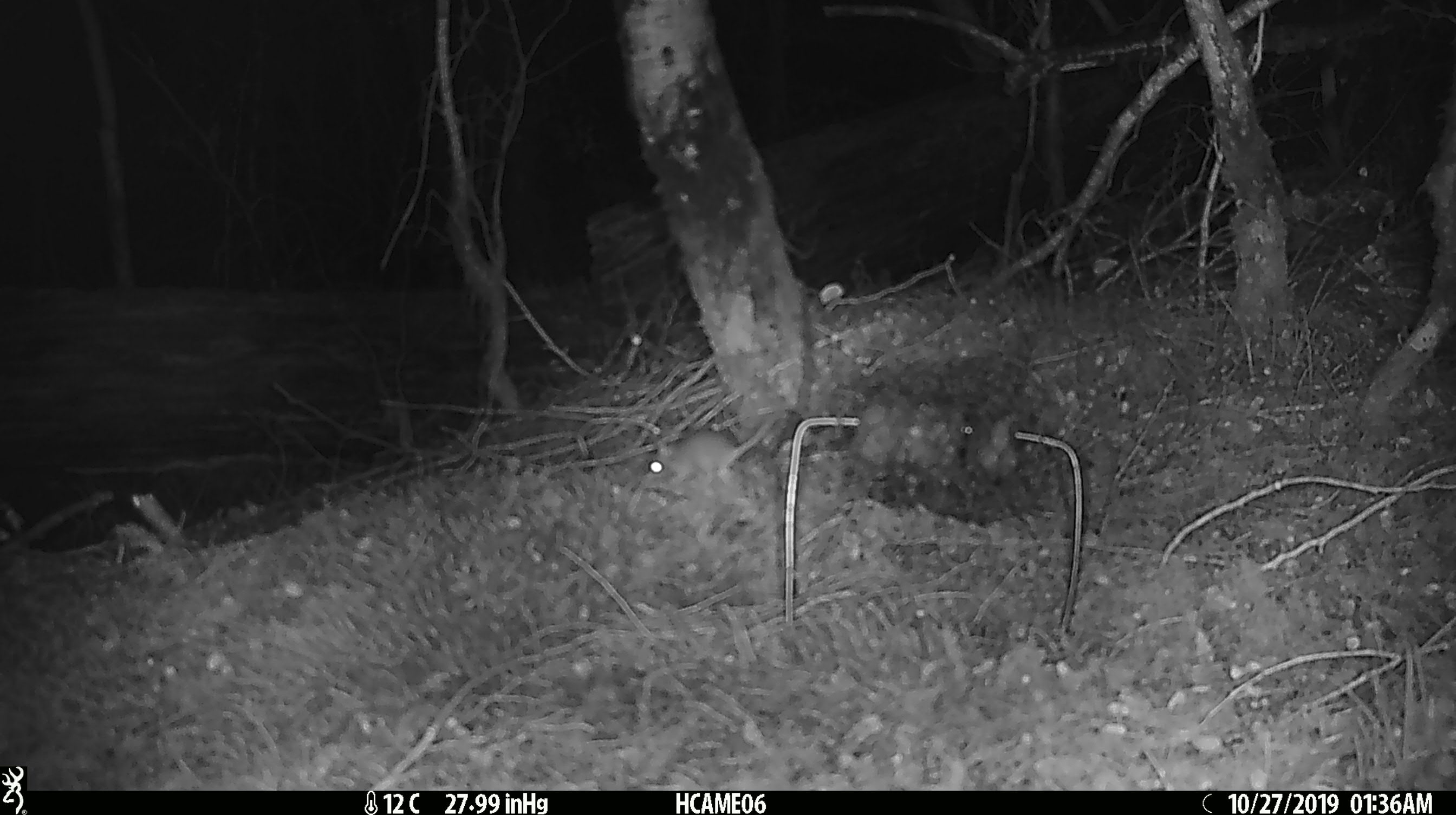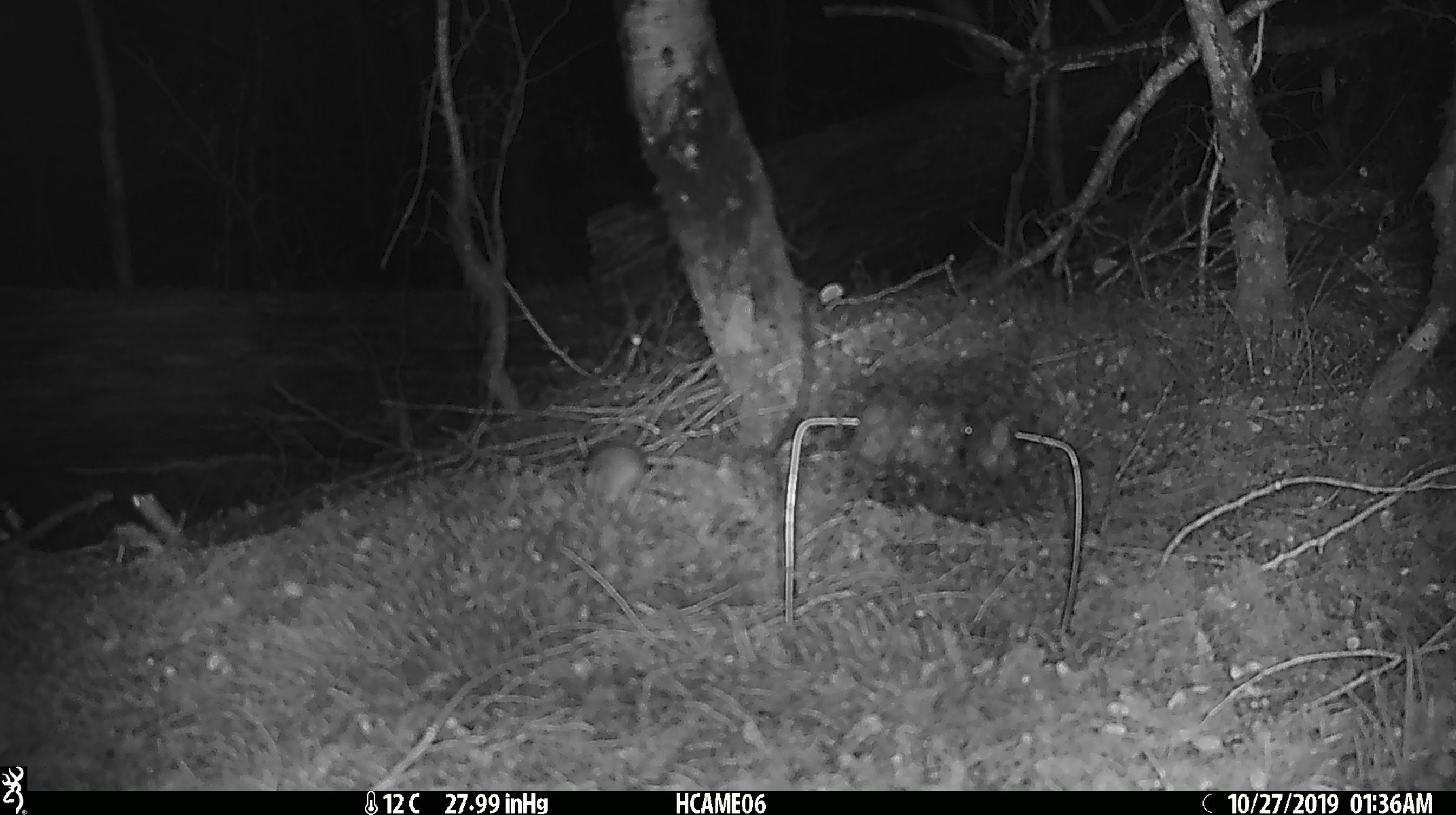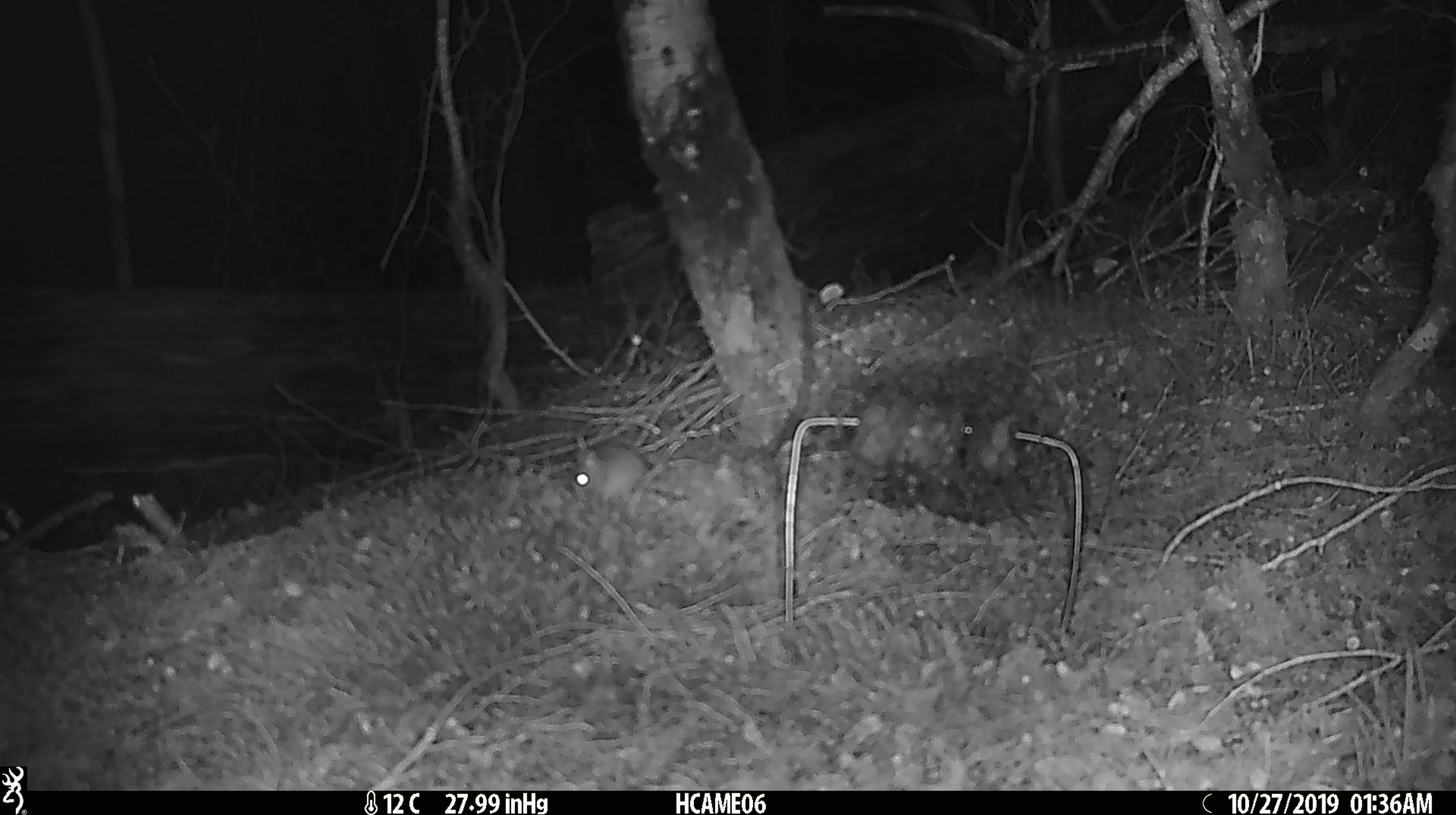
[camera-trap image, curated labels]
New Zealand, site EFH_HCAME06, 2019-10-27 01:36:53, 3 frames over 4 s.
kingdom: Animalia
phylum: Chordata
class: Mammalia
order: Rodentia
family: Muridae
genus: Mus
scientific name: Mus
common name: mouse